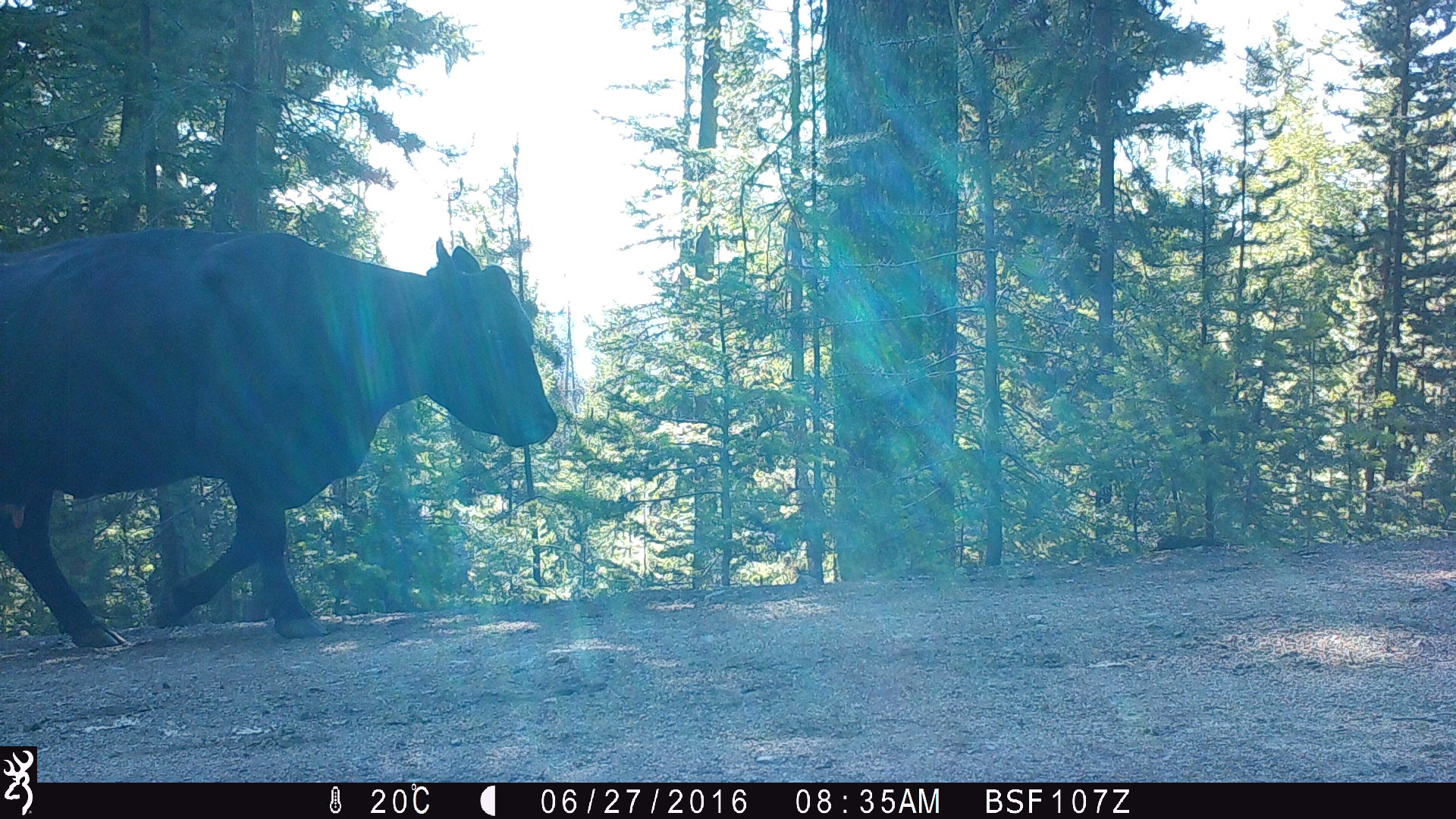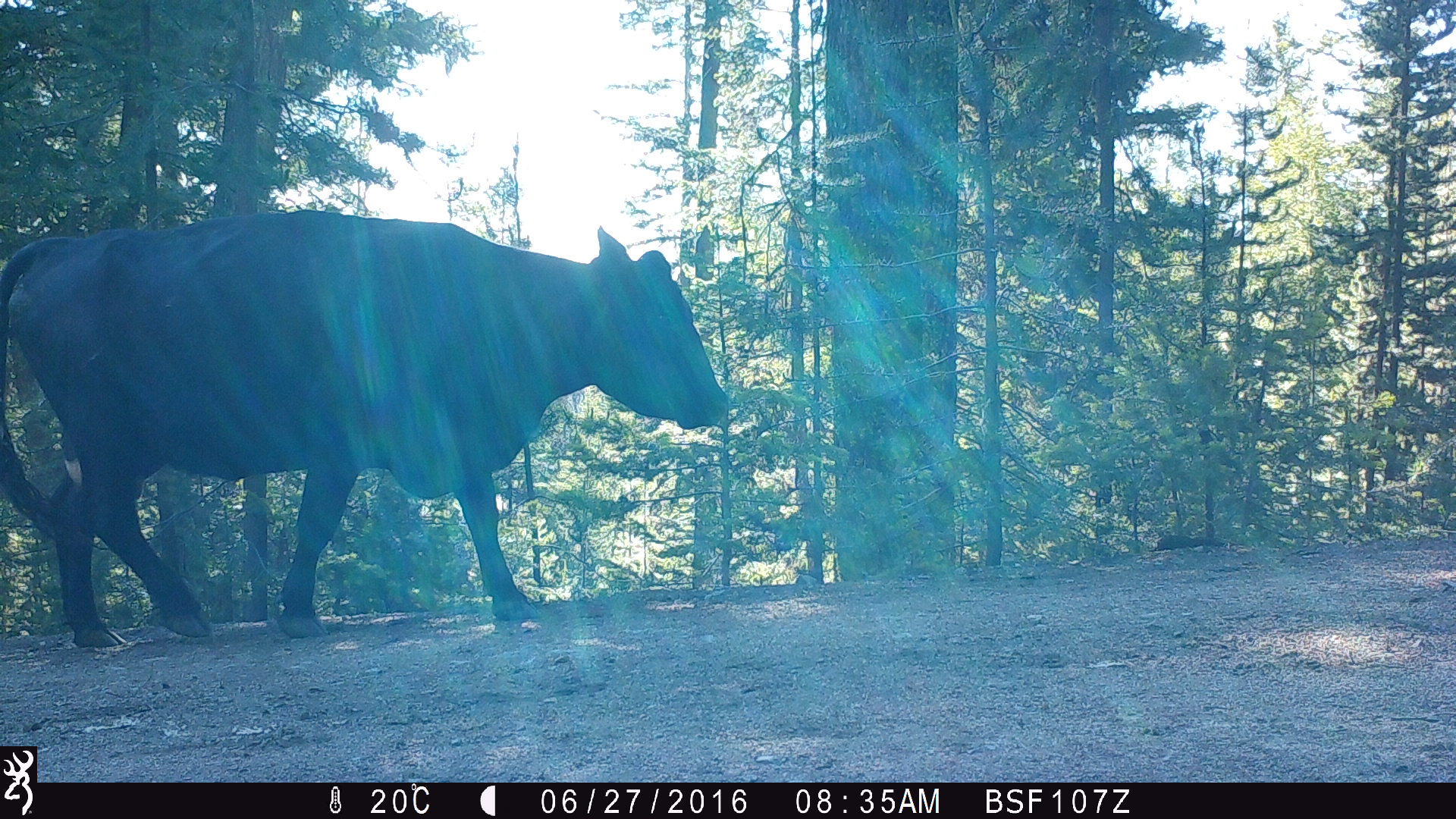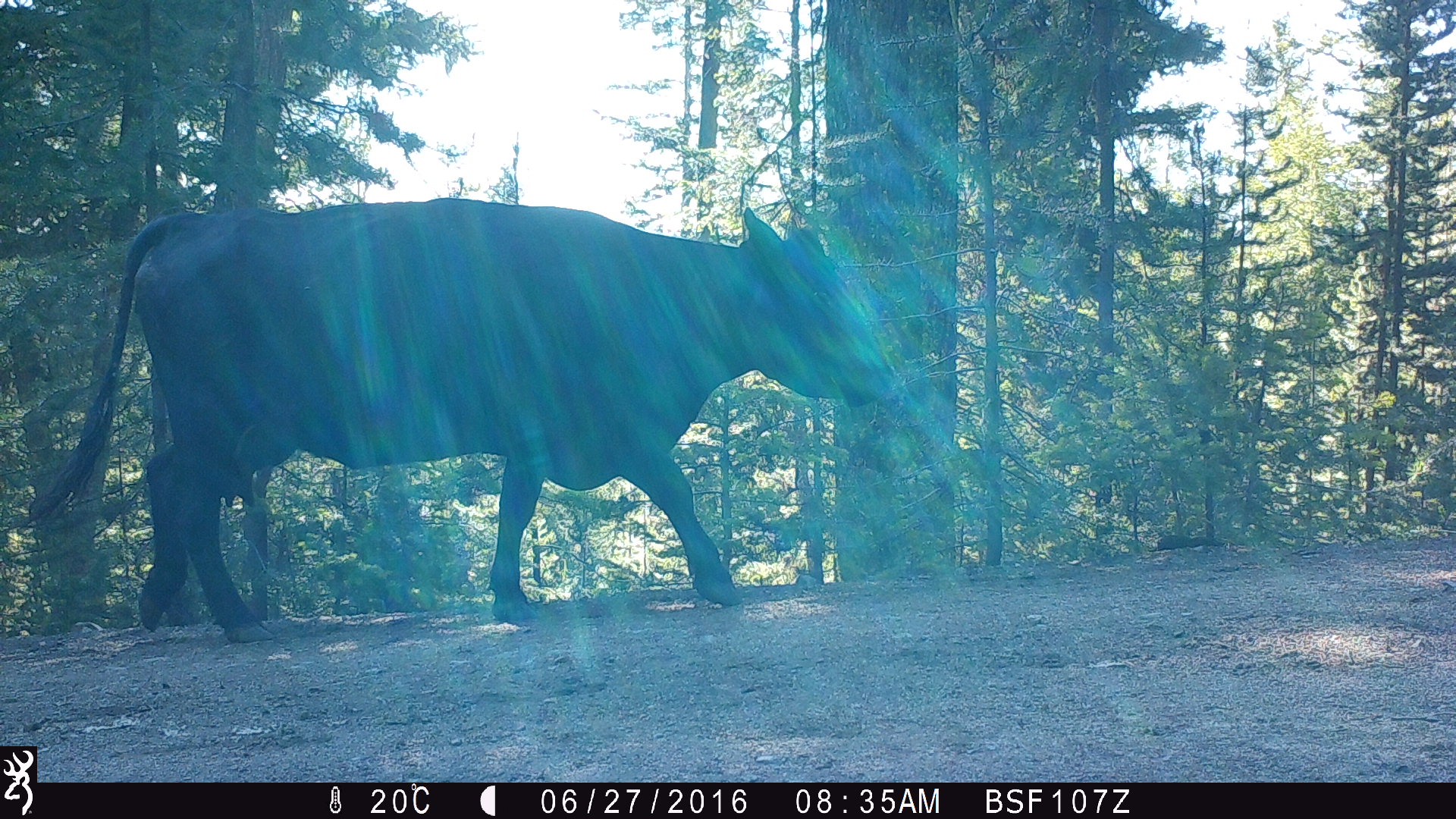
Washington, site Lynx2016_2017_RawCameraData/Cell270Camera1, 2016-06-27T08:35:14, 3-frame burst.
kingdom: Animalia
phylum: Chordata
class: Mammalia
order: Artiodactyla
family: Bovidae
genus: Bos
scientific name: Bos taurus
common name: domestic cattle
Domestic cattle (Bos taurus). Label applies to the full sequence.